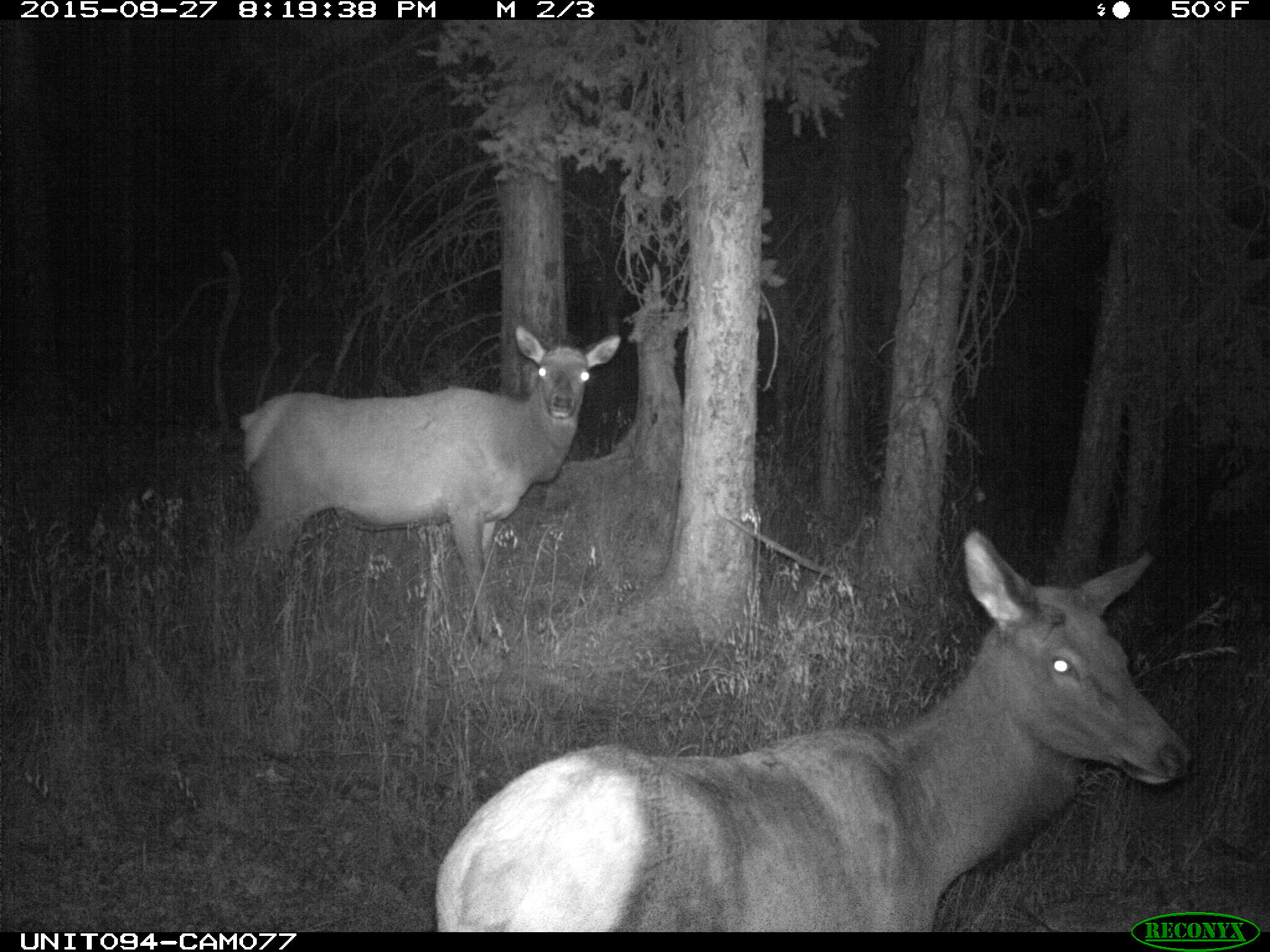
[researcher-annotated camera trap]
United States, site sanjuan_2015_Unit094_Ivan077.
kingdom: Animalia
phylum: Chordata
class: Mammalia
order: Artiodactyla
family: Cervidae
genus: Cervus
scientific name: Cervus elaphus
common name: red deer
Cervus elaphus (red deer).